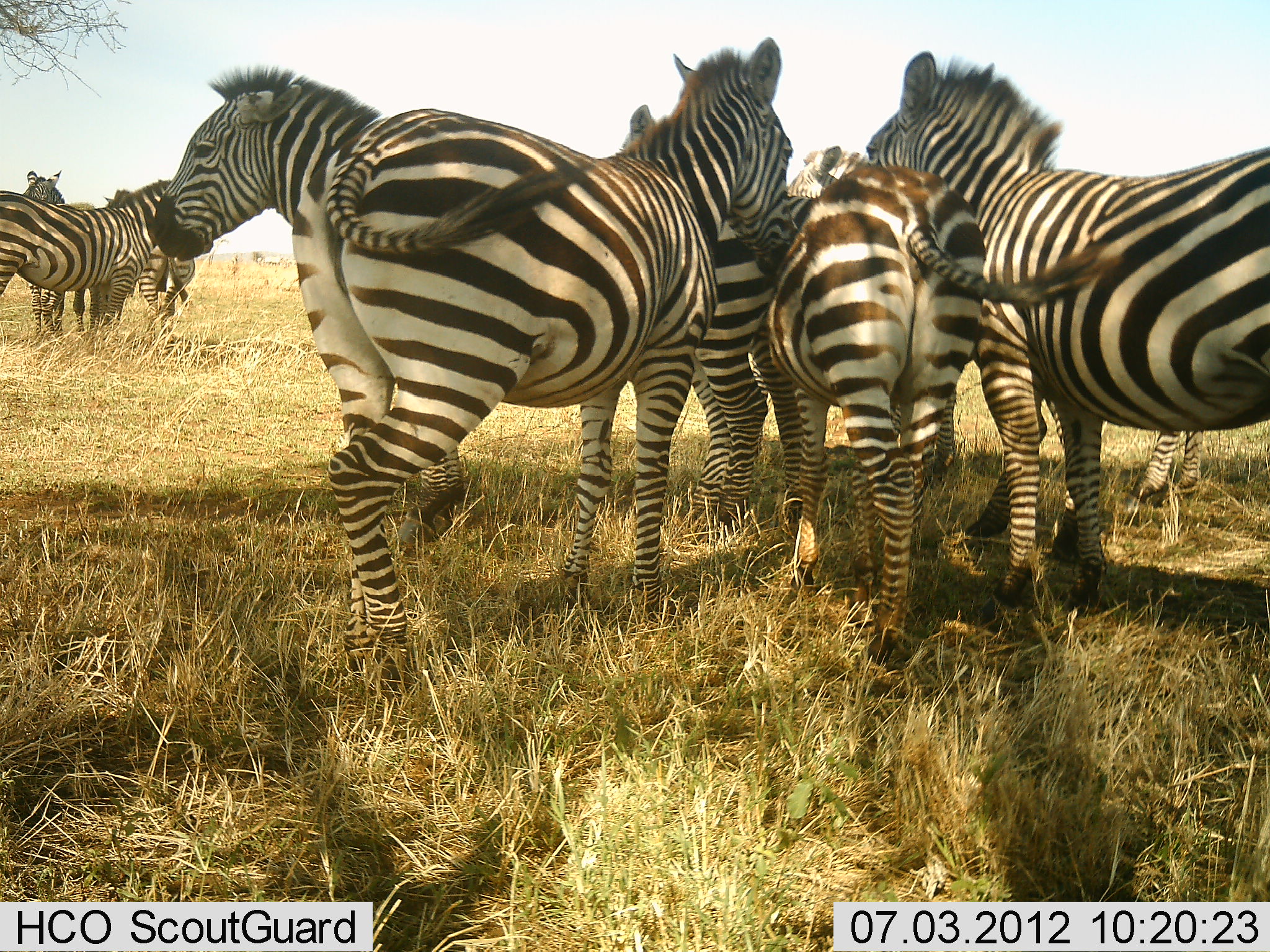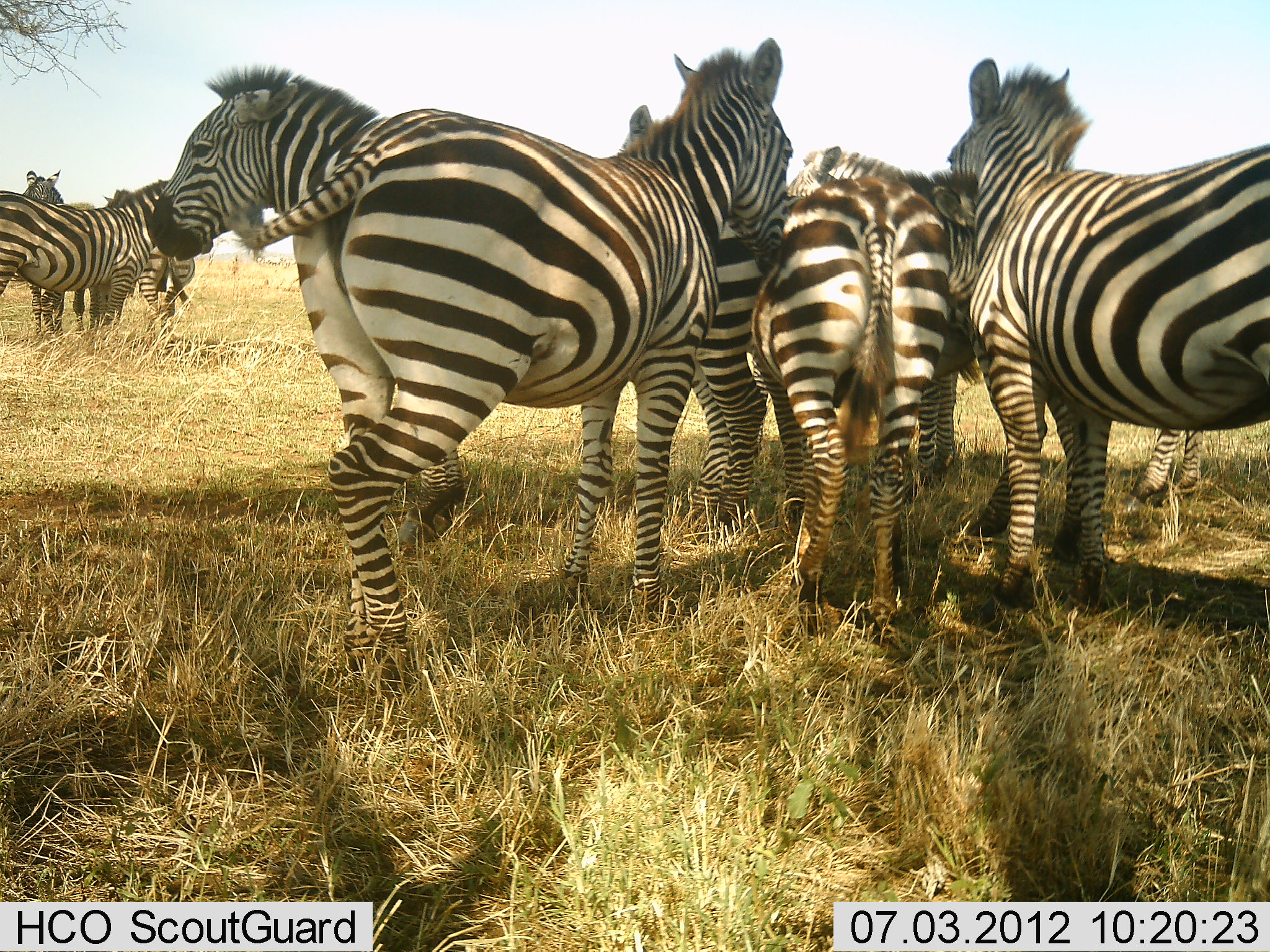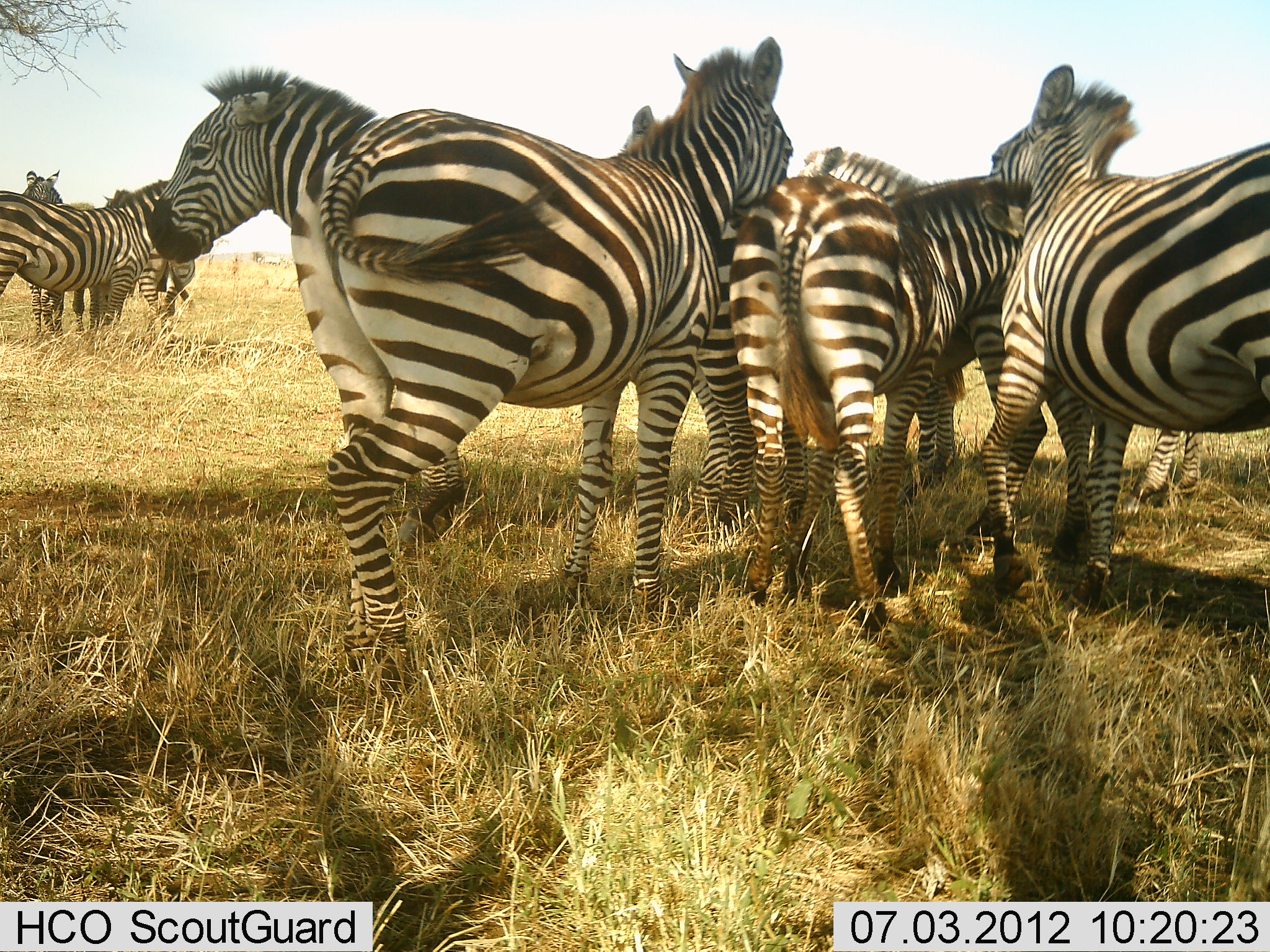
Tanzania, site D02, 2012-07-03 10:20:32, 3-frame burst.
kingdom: Animalia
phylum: Chordata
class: Mammalia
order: Perissodactyla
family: Equidae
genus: Equus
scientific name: Equus quagga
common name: plains zebra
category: zebra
Zebra (plains zebra) (Equus quagga), count 9. Behavior (volunteer vote fractions): standing 60%, resting 10%, moving 10%, interacting 60%. Young present (vote fraction): 10%. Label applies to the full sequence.